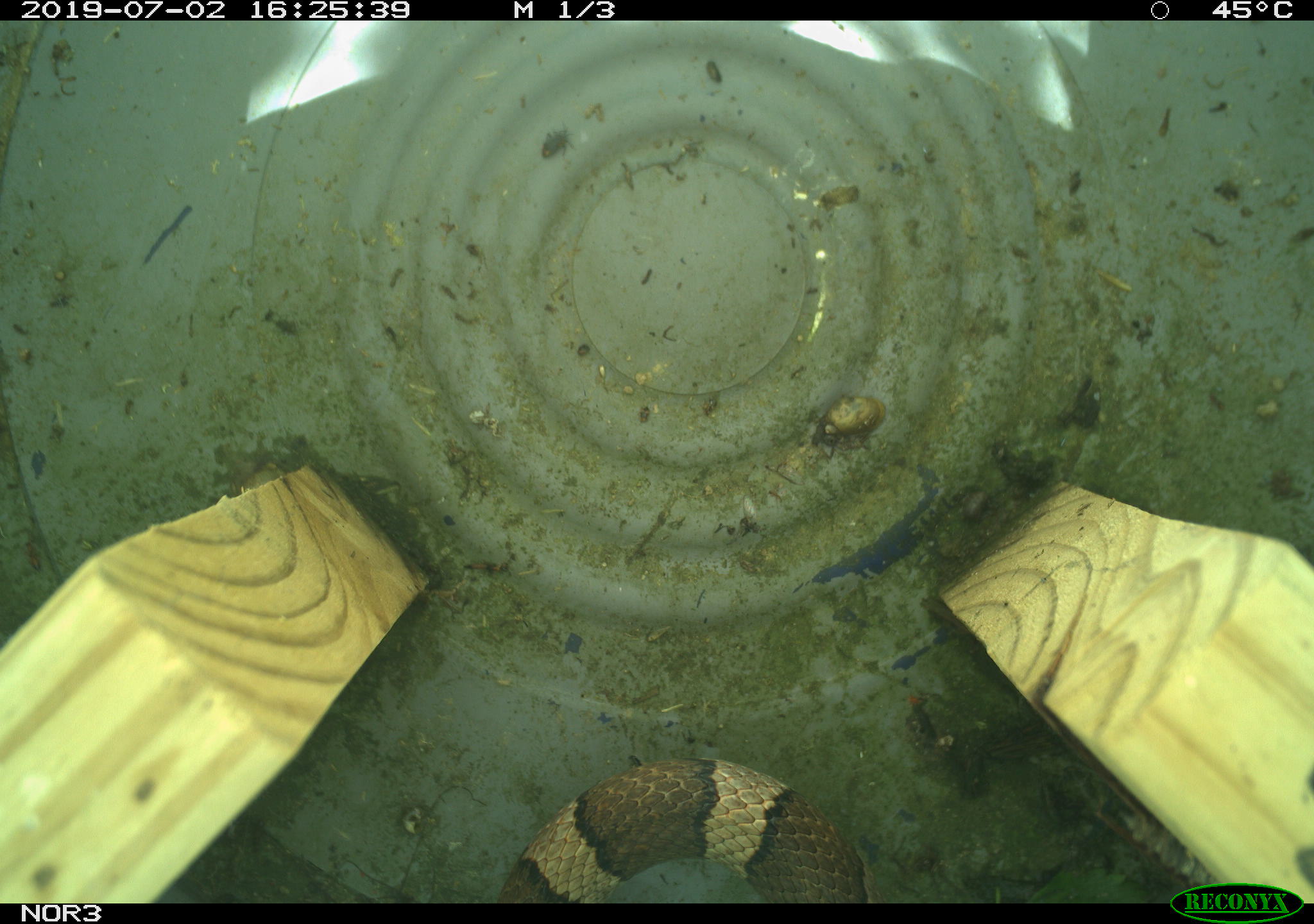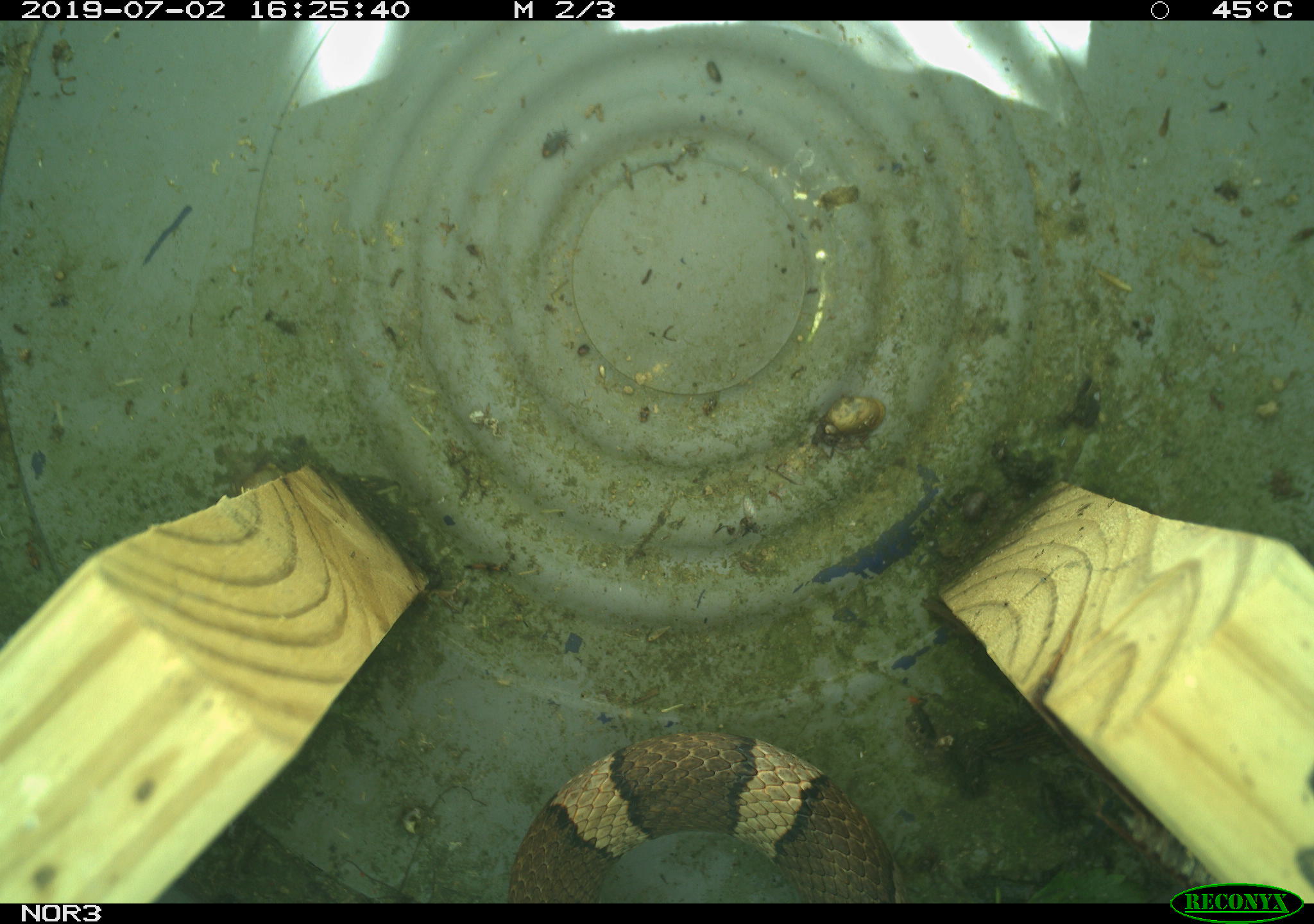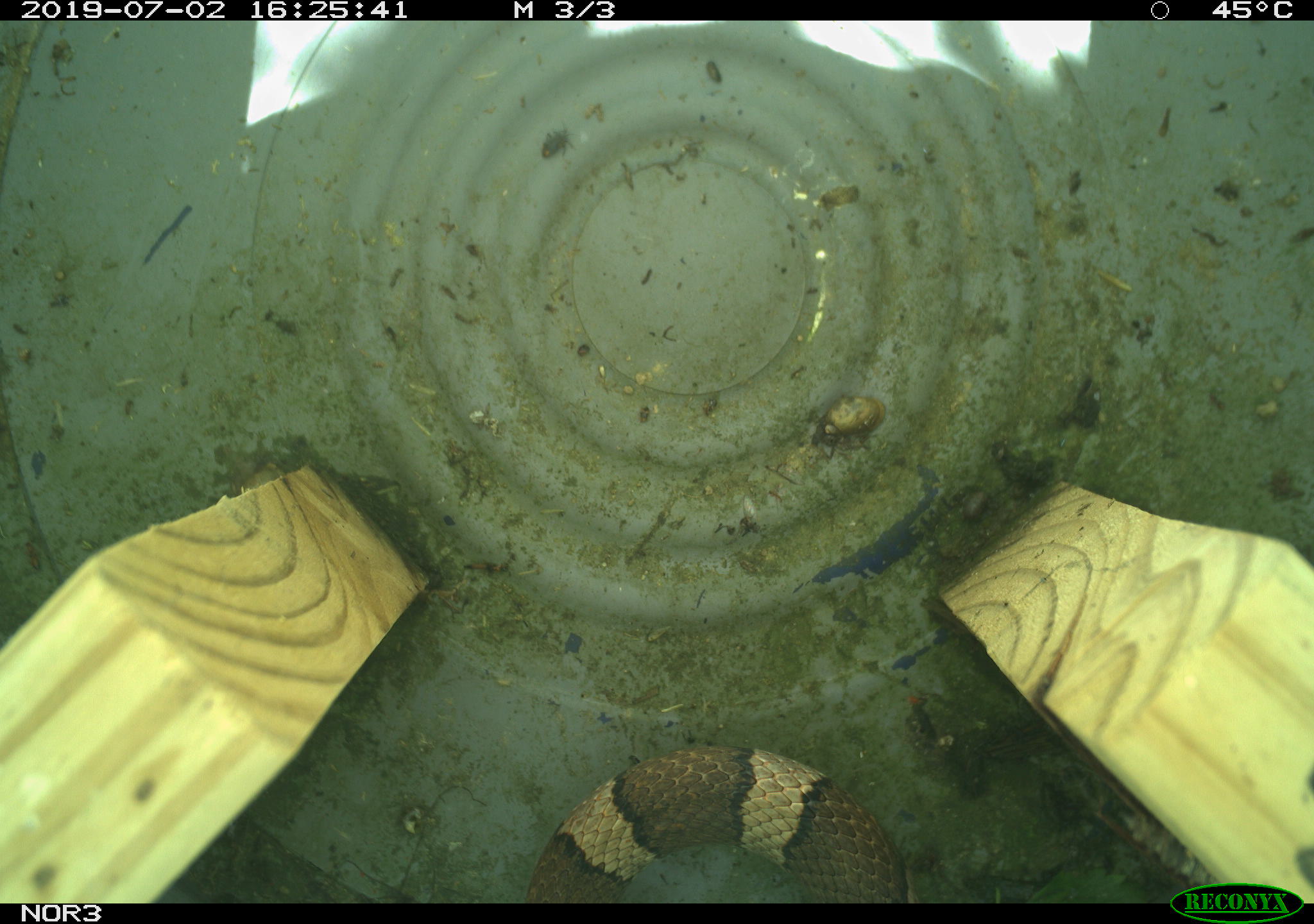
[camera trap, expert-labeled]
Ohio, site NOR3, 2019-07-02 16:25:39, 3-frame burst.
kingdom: Animalia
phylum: Chordata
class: Reptilia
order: Squamata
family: Colubridae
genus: Lampropeltis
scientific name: Lampropeltis triangulum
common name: eastern milksnake